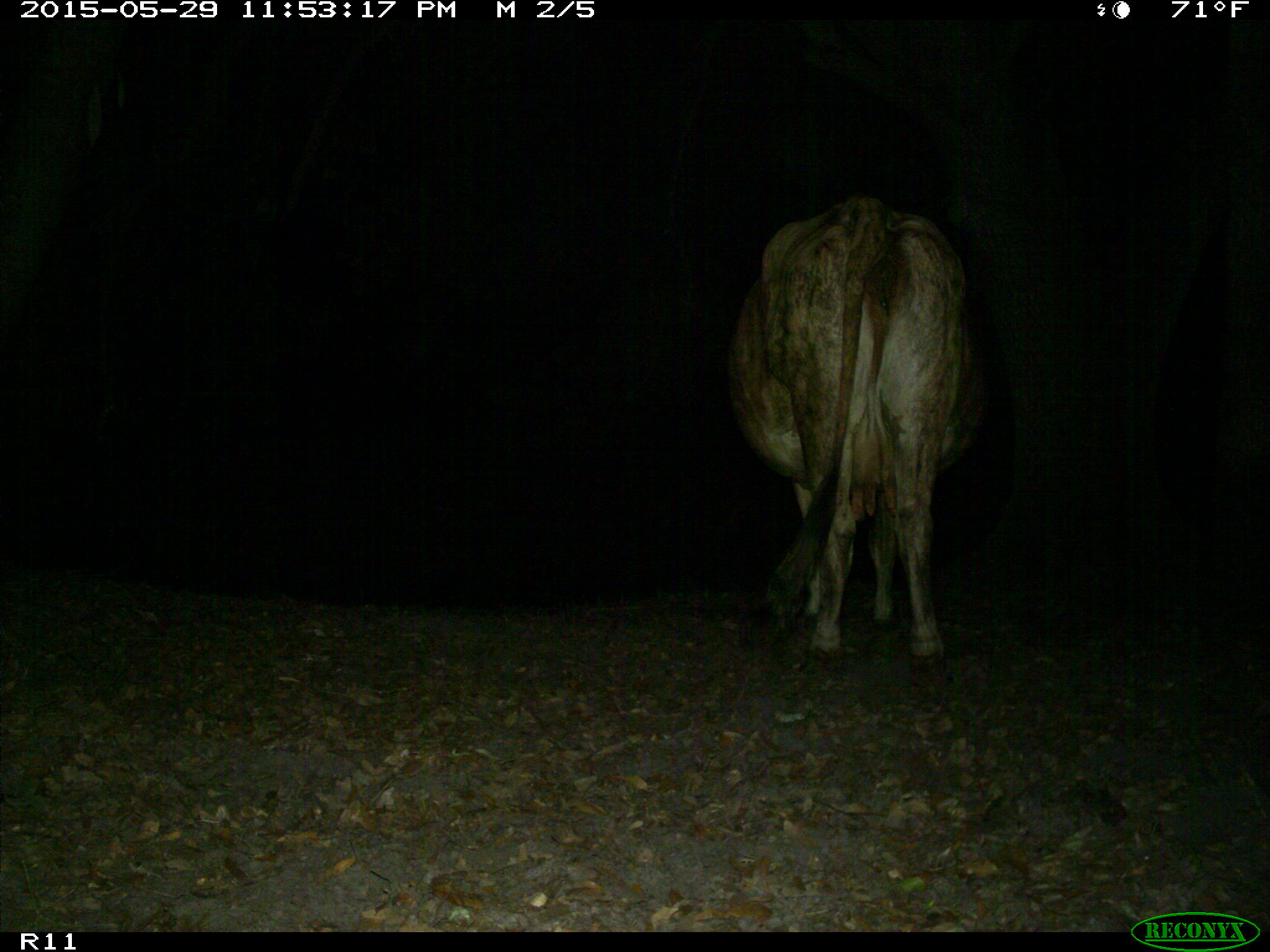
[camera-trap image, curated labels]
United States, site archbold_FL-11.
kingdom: Animalia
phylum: Chordata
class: Mammalia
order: Artiodactyla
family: Bovidae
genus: Bos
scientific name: Bos taurus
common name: domestic cow